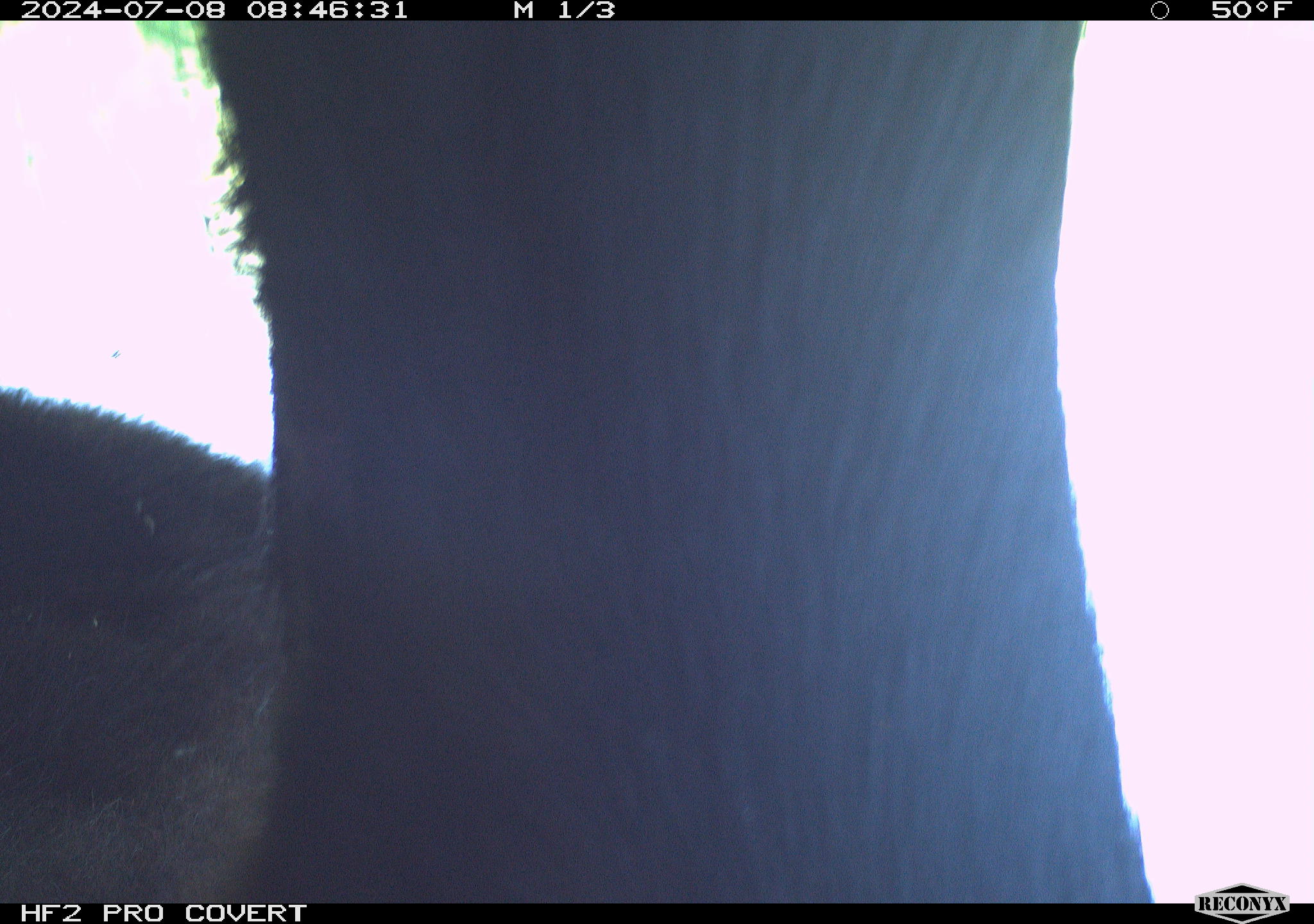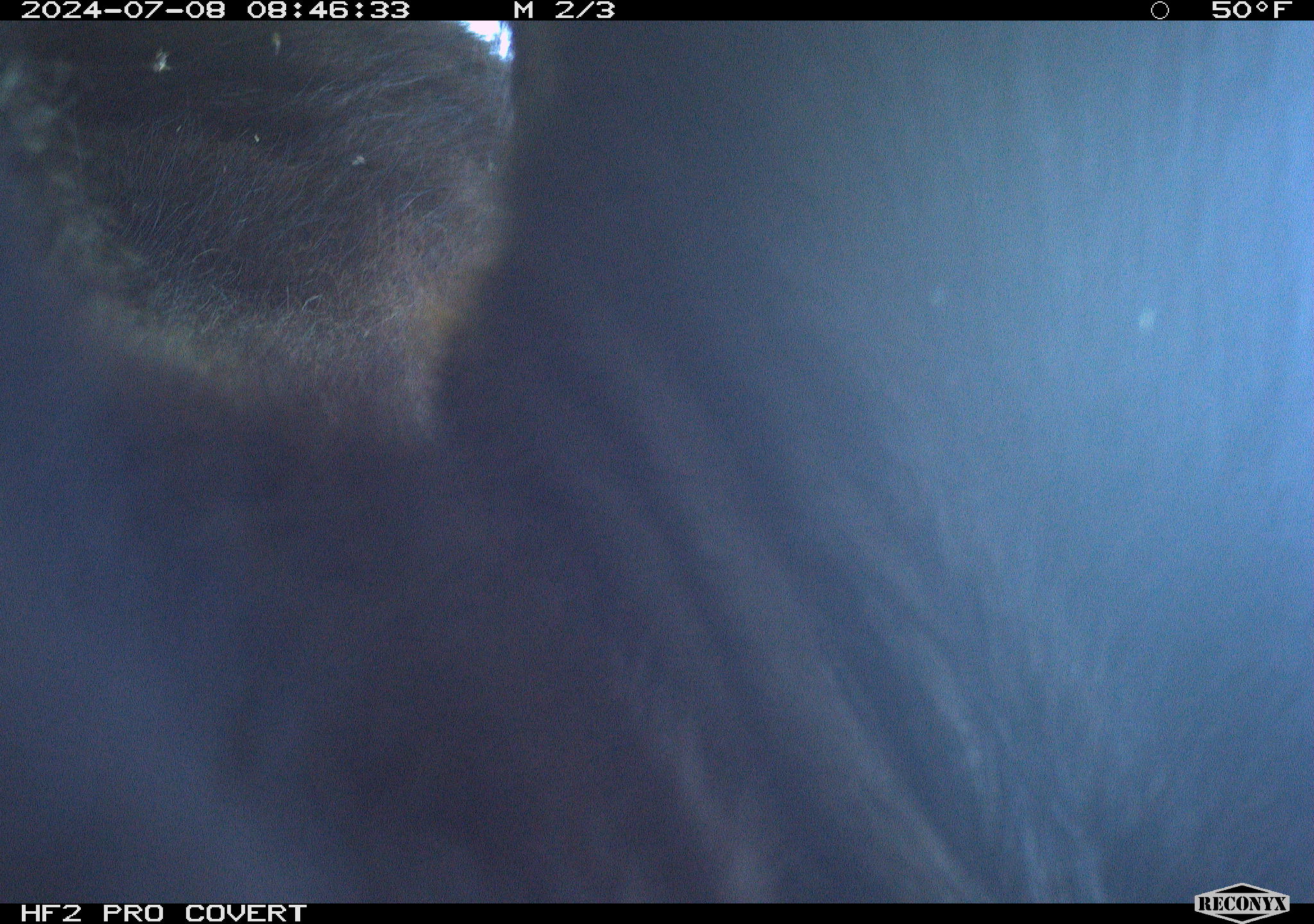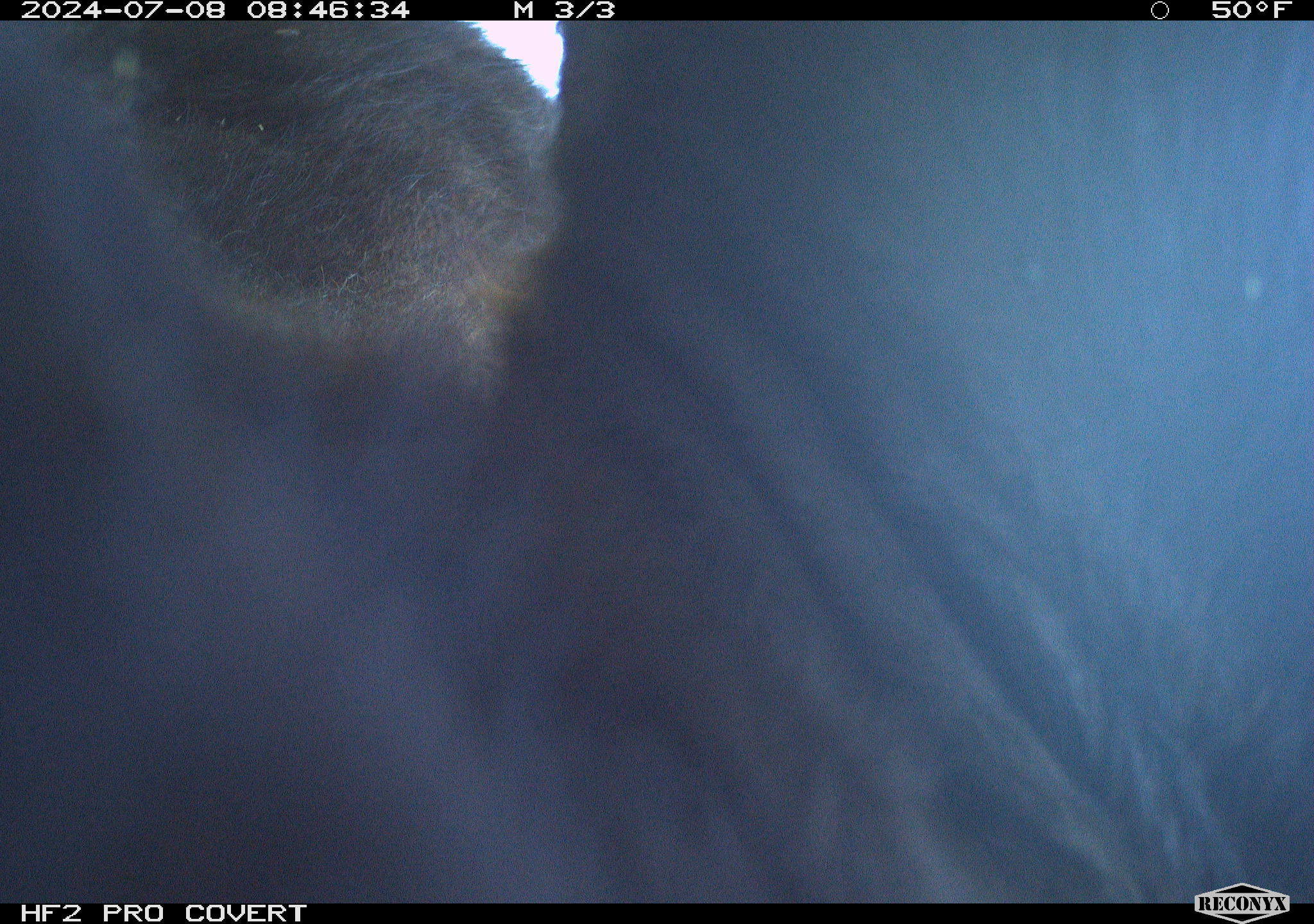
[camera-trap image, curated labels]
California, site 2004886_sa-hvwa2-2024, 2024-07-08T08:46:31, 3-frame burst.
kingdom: Animalia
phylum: Chordata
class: Mammalia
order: Artiodactyla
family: Bovidae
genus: Bos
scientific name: Bos taurus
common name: domestic cattle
Domestic cattle (Bos taurus).